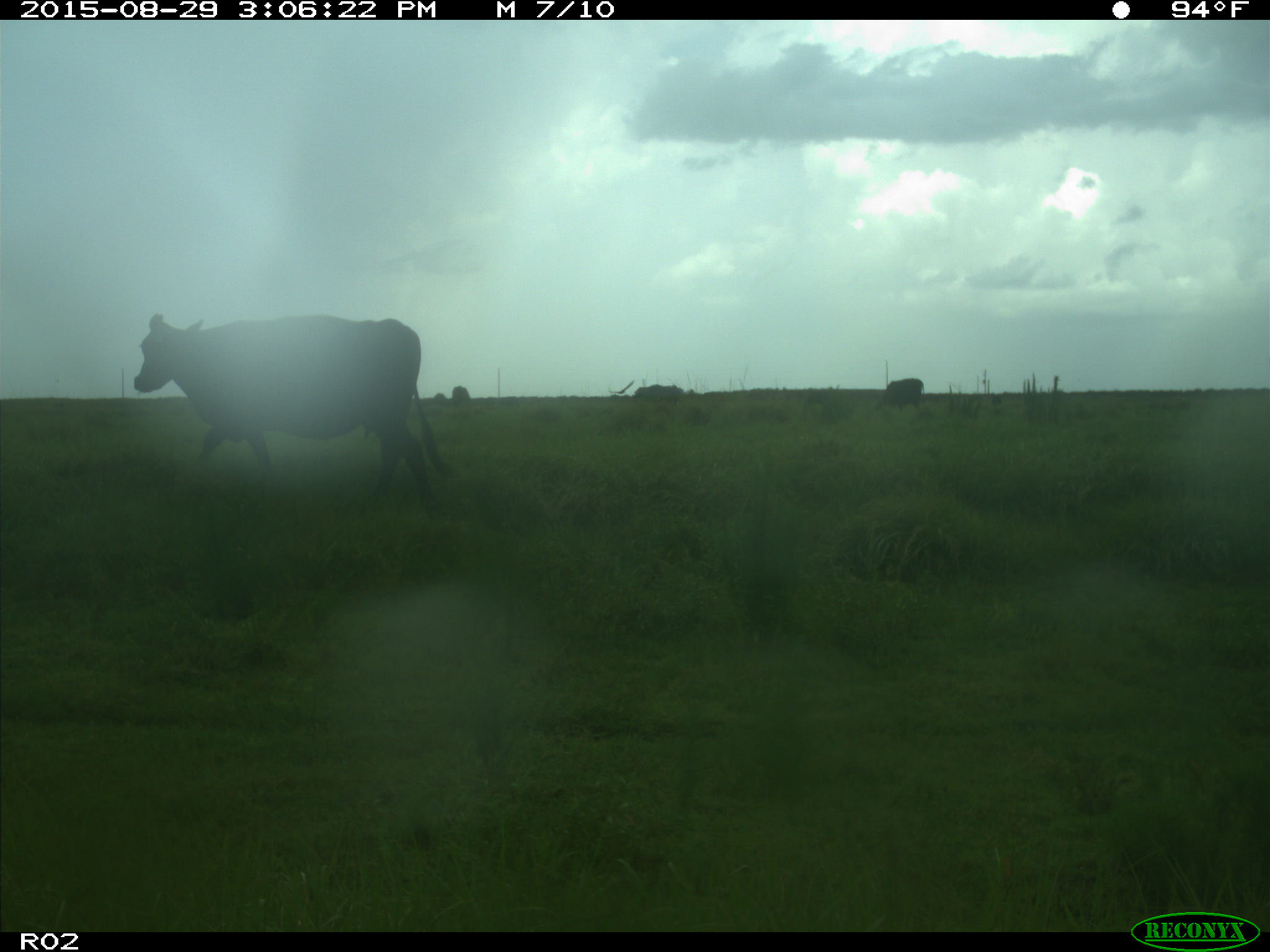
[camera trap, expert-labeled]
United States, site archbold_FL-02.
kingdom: Animalia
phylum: Chordata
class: Mammalia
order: Artiodactyla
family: Bovidae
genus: Bos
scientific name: Bos taurus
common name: domestic cow